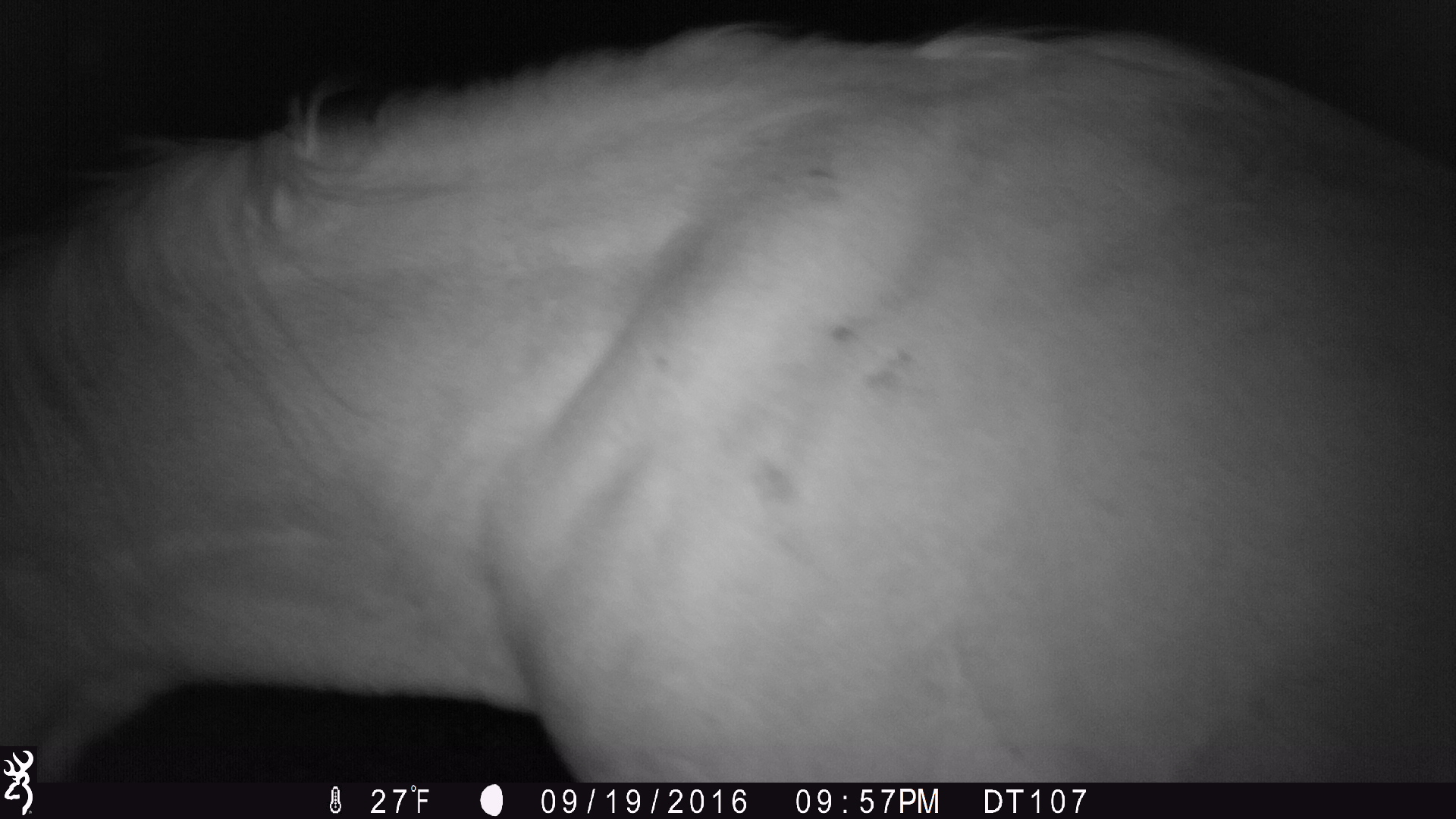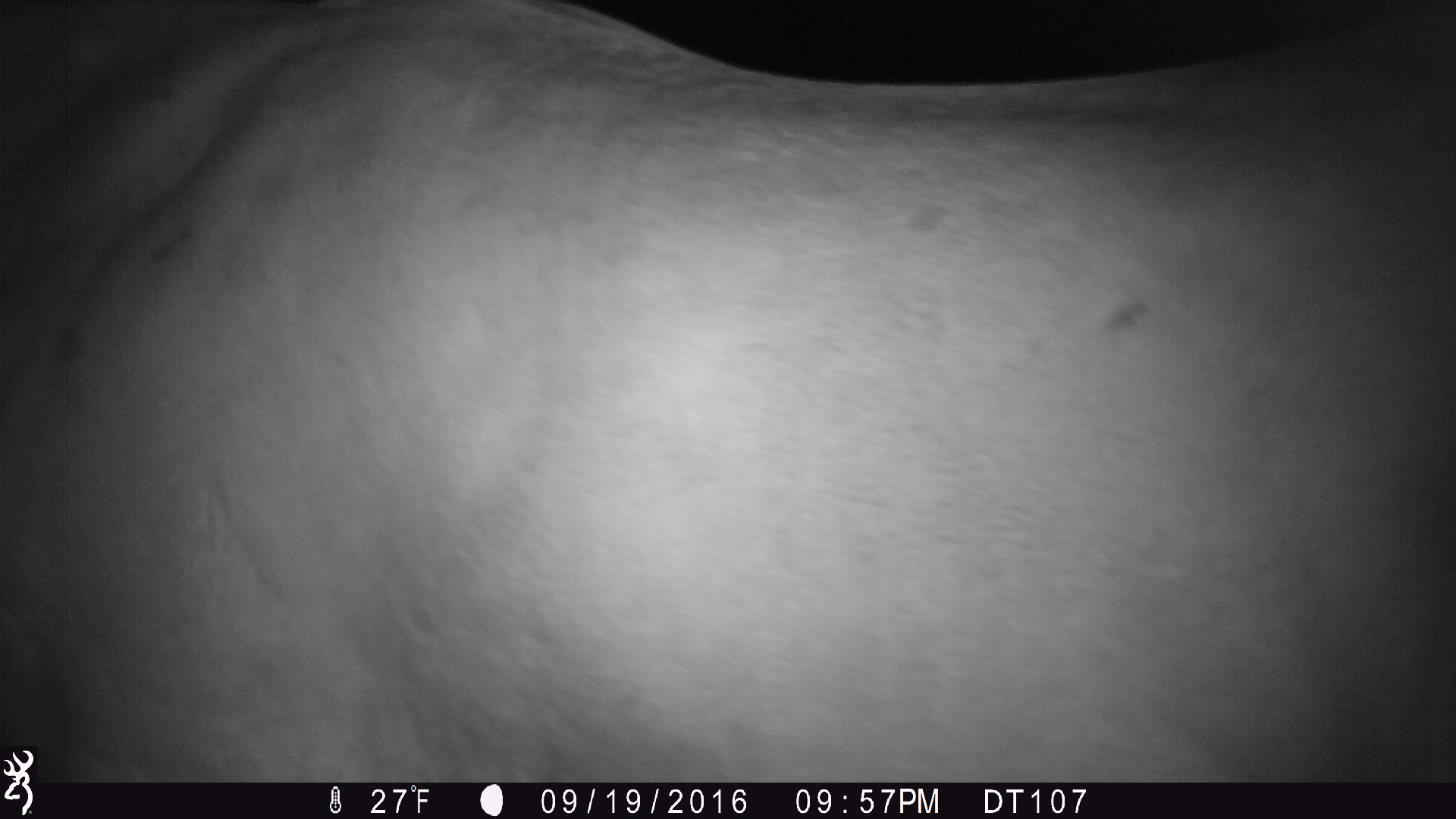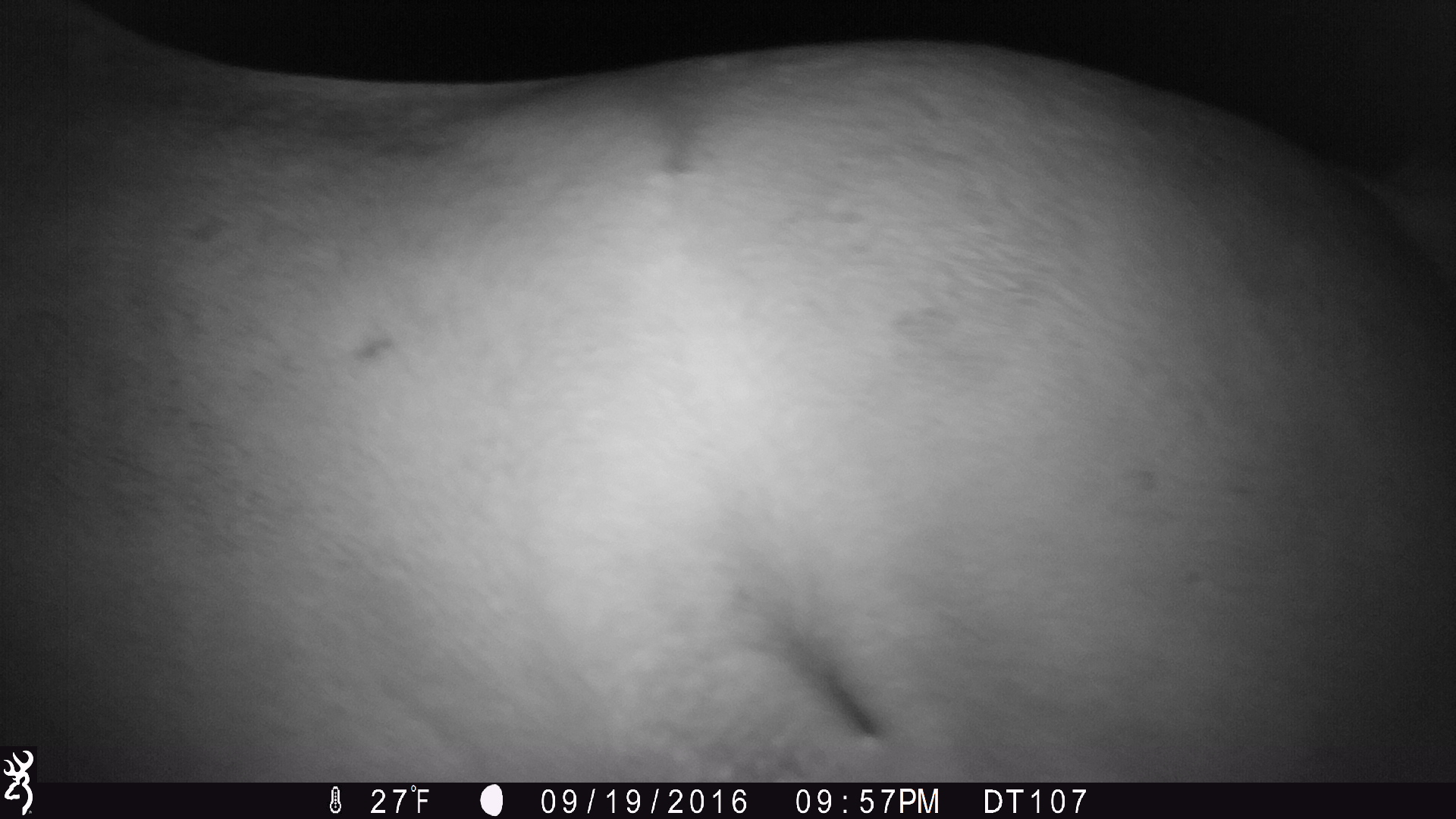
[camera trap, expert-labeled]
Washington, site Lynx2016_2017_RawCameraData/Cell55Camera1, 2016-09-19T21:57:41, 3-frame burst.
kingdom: Animalia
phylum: Chordata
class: Mammalia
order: Perissodactyla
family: Equidae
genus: Equus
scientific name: Equus caballus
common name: domestic horse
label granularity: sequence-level